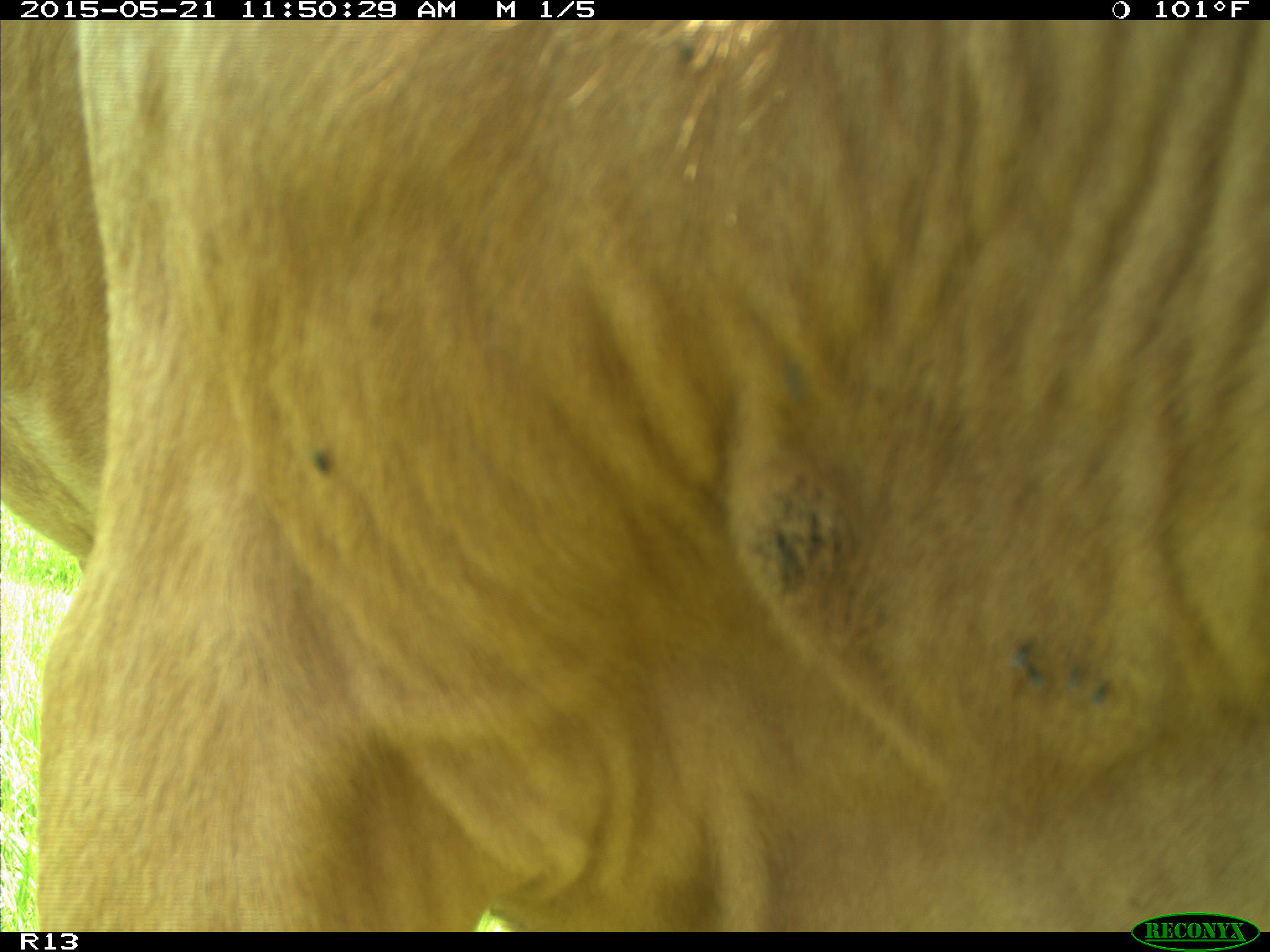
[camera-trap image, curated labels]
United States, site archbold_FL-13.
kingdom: Animalia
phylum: Chordata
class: Mammalia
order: Artiodactyla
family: Bovidae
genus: Bos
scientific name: Bos taurus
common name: domestic cow